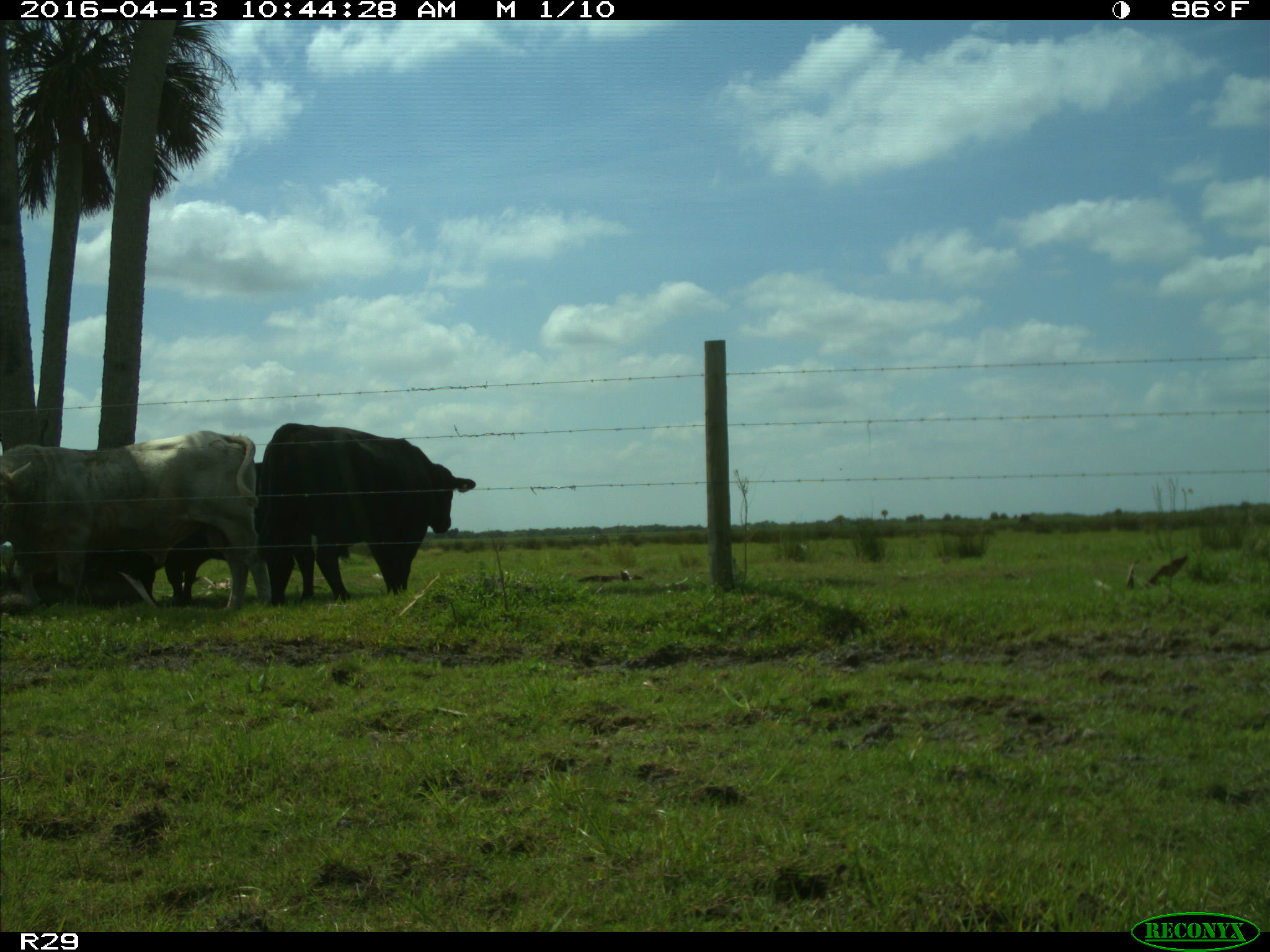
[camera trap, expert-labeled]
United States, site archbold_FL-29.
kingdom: Animalia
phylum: Chordata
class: Mammalia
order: Artiodactyla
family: Bovidae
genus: Bos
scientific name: Bos taurus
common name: domestic cow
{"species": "Bos taurus (domestic cow)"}